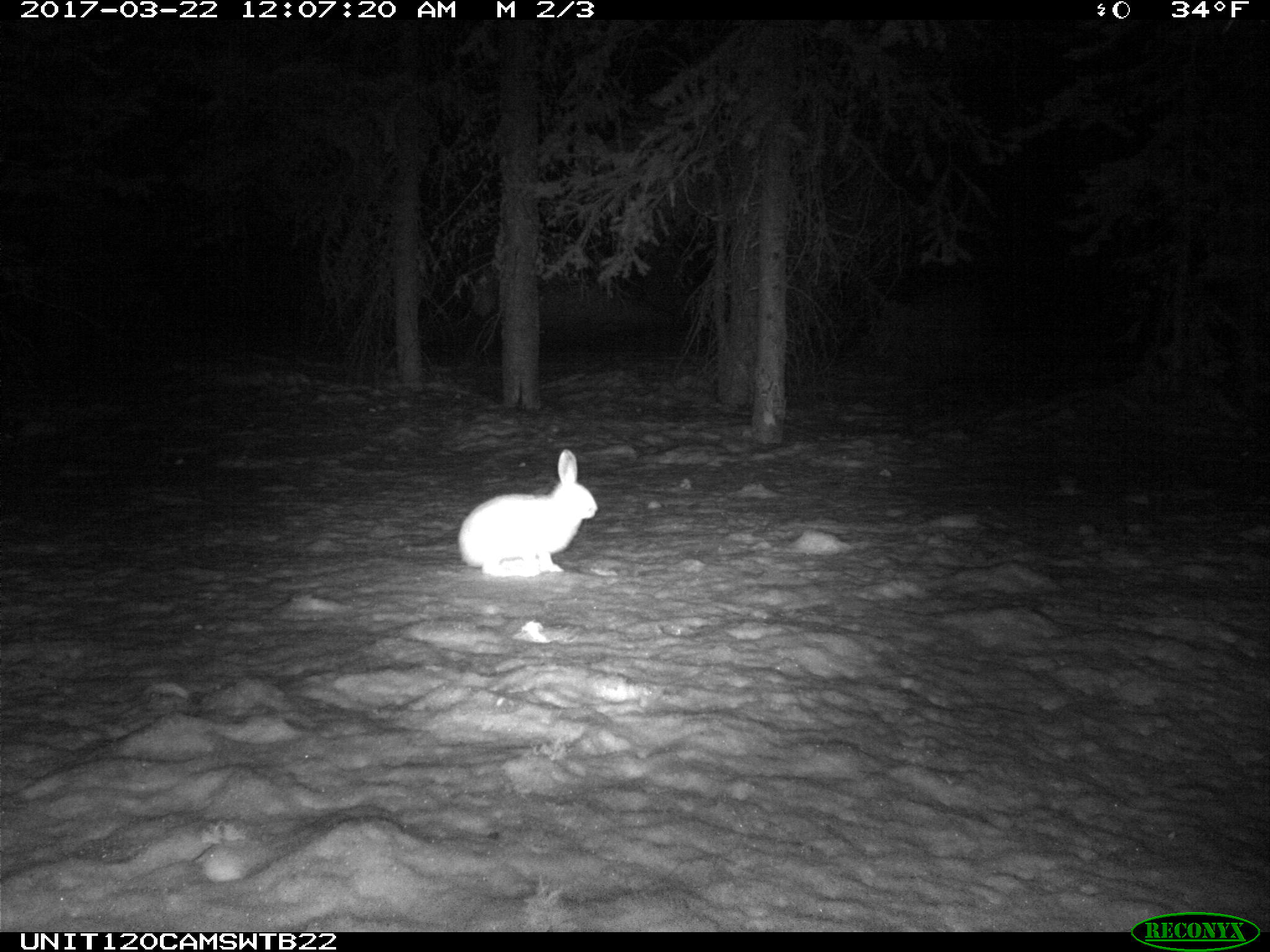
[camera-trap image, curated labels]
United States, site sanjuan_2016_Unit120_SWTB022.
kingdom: Animalia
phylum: Chordata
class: Mammalia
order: Lagomorpha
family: Leporidae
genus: Lepus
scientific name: Lepus americanus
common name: snowshoe hare